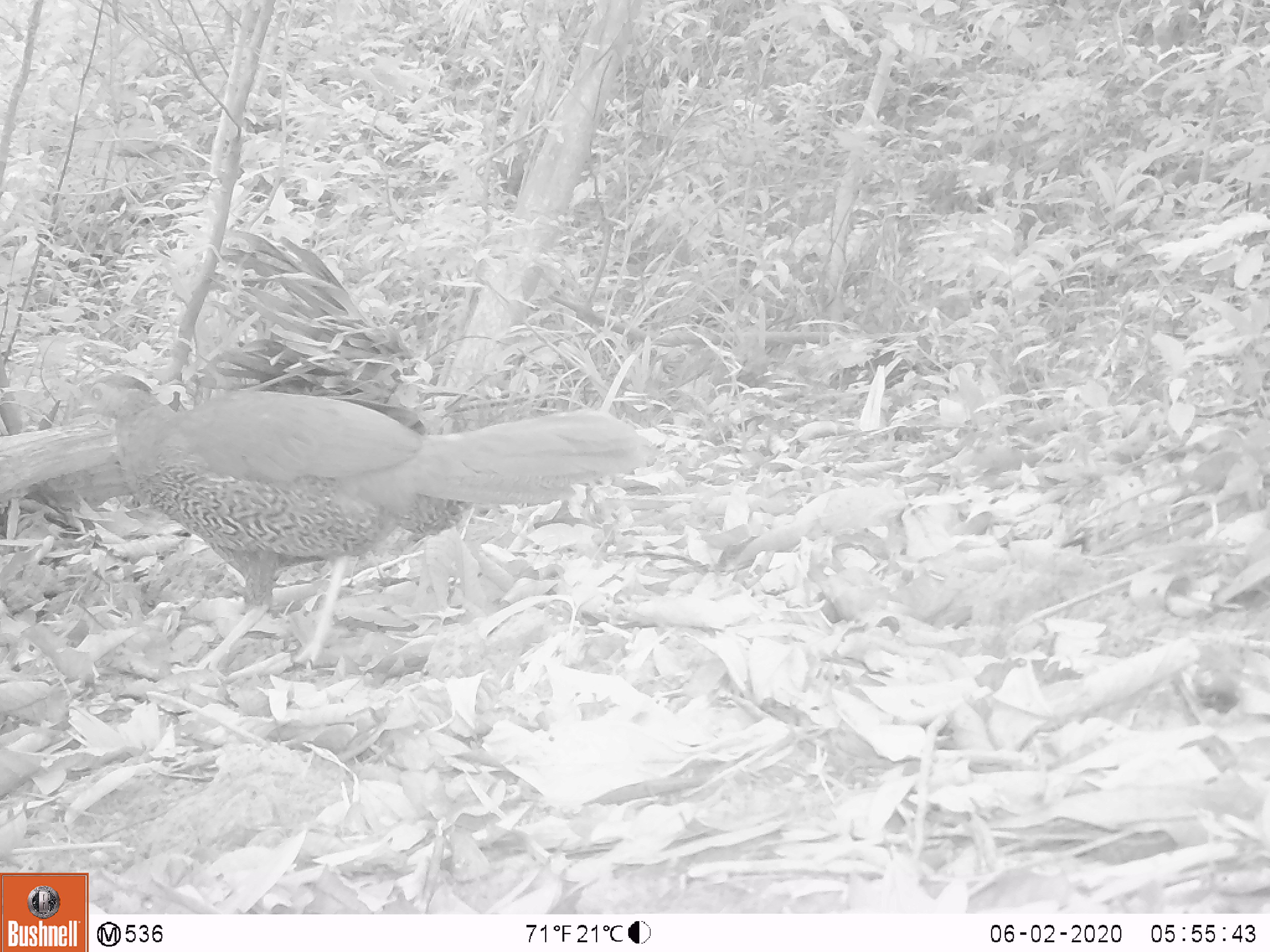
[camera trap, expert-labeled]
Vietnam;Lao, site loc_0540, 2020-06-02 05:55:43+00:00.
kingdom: Animalia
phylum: Chordata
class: Aves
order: Galliformes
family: Phasianidae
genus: Lophura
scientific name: Lophura nycthemera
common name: silver pheasant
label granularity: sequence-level